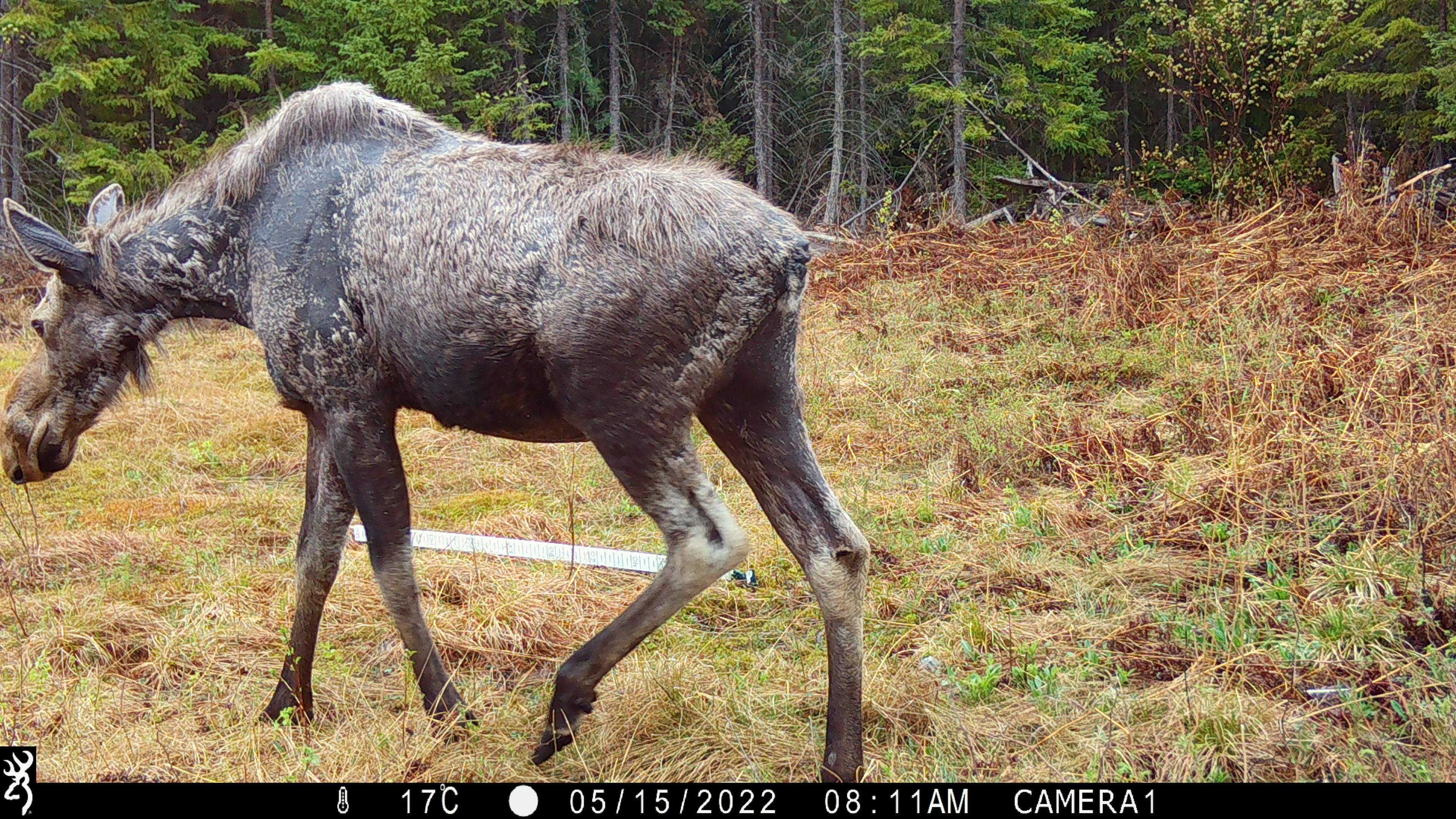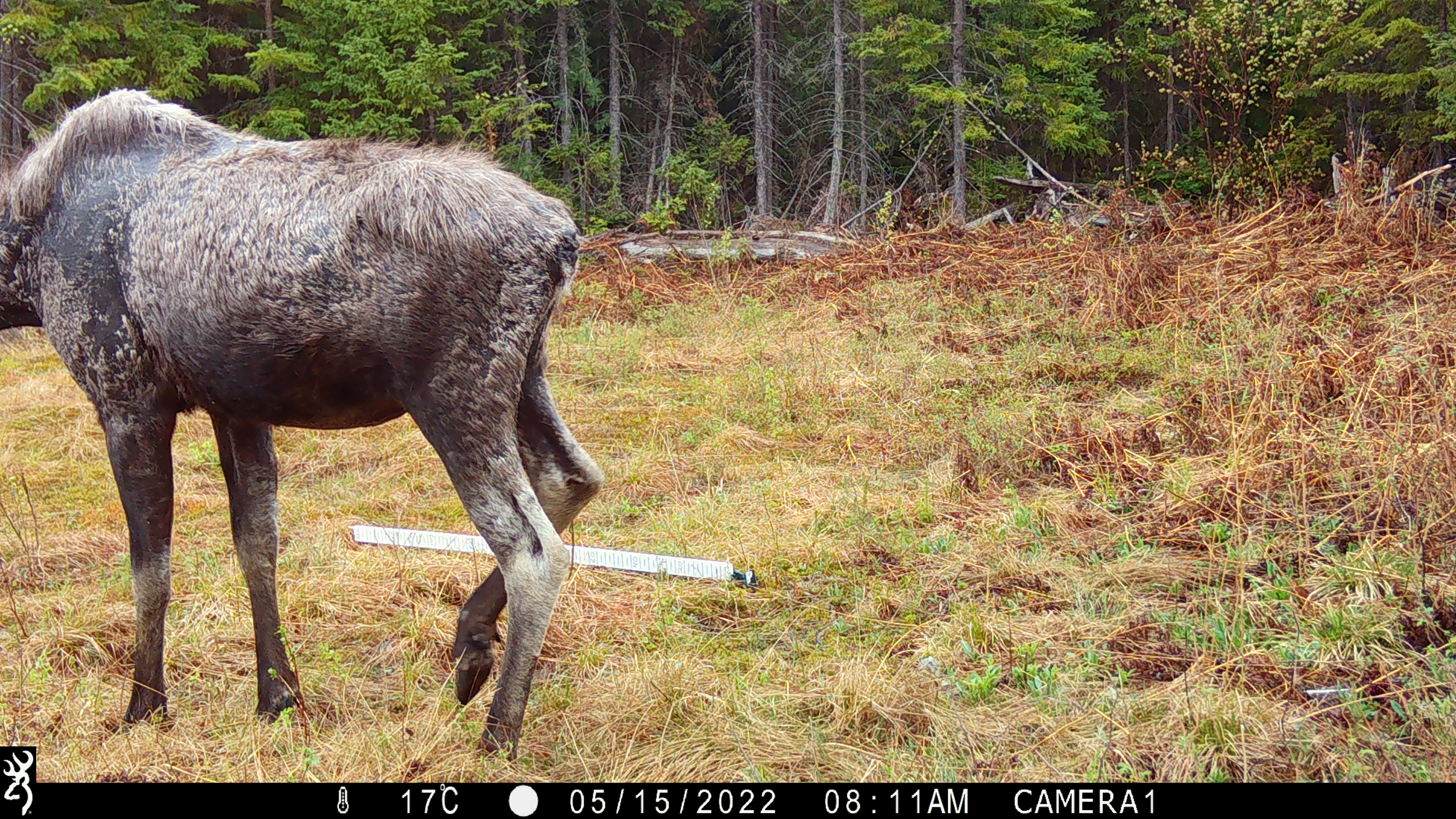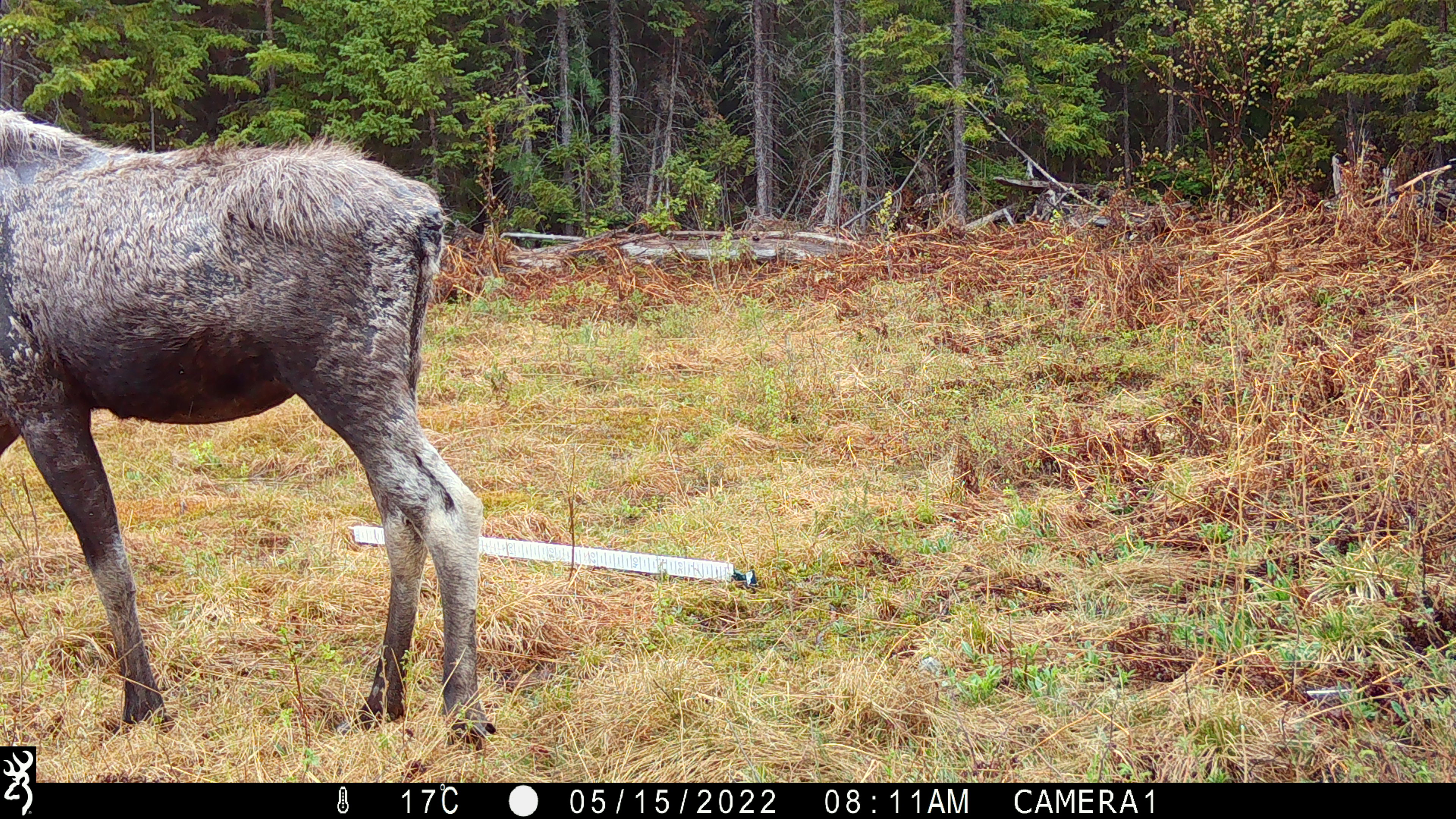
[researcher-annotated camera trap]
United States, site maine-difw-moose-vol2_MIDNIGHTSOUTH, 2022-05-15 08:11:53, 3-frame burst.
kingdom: Animalia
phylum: Chordata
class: Mammalia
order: Artiodactyla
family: Cervidae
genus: Alces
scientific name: Alces alces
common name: moose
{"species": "moose (Alces alces)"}